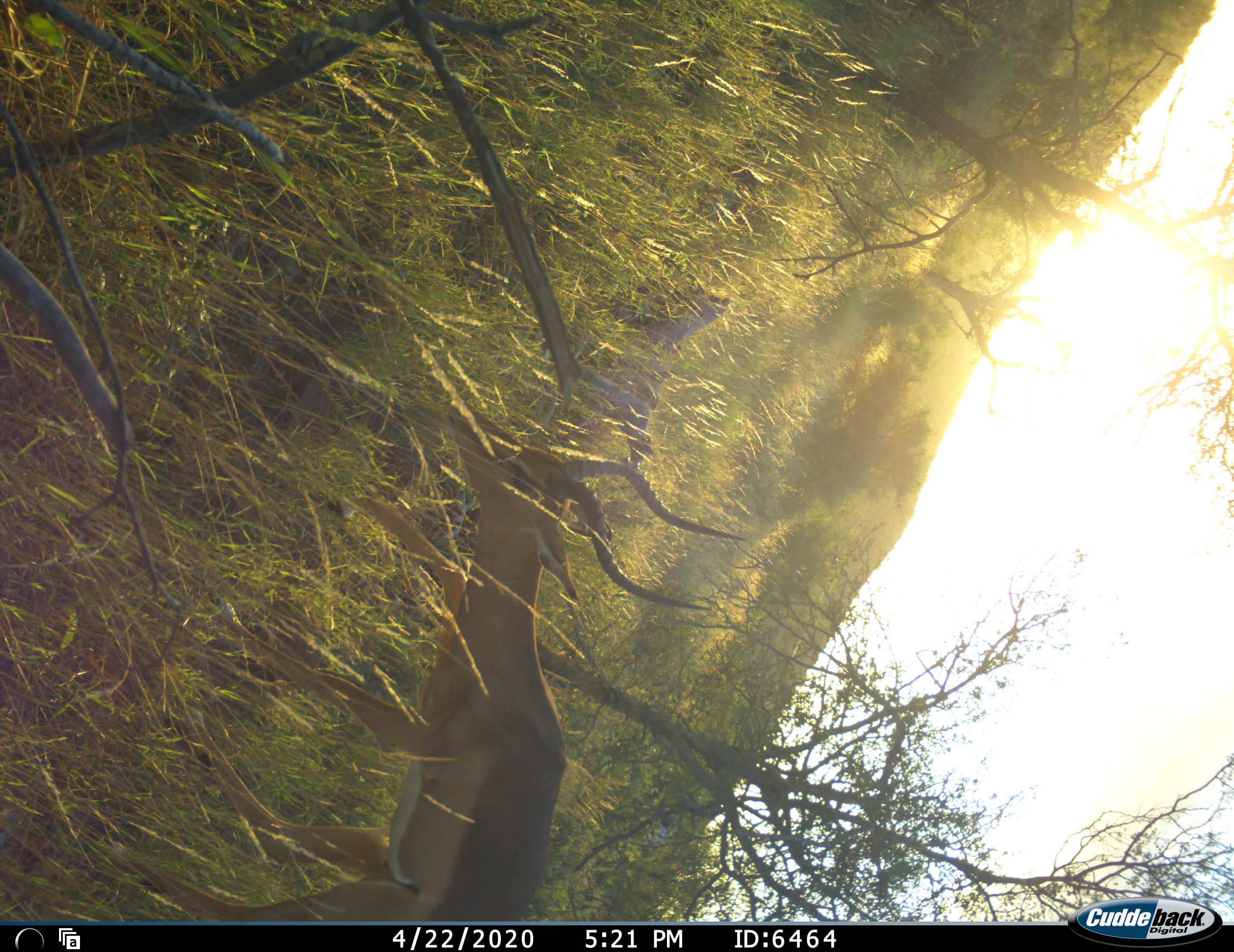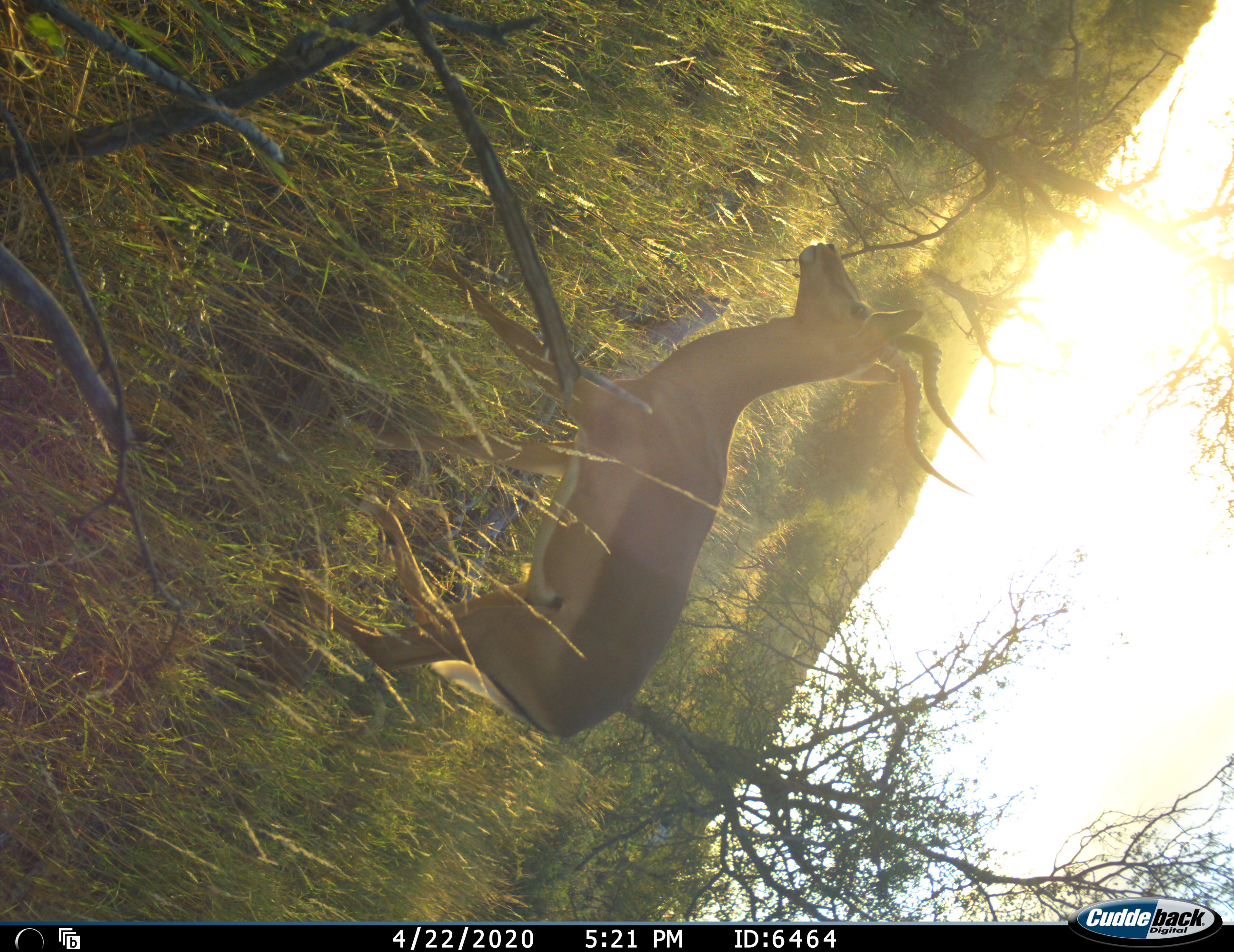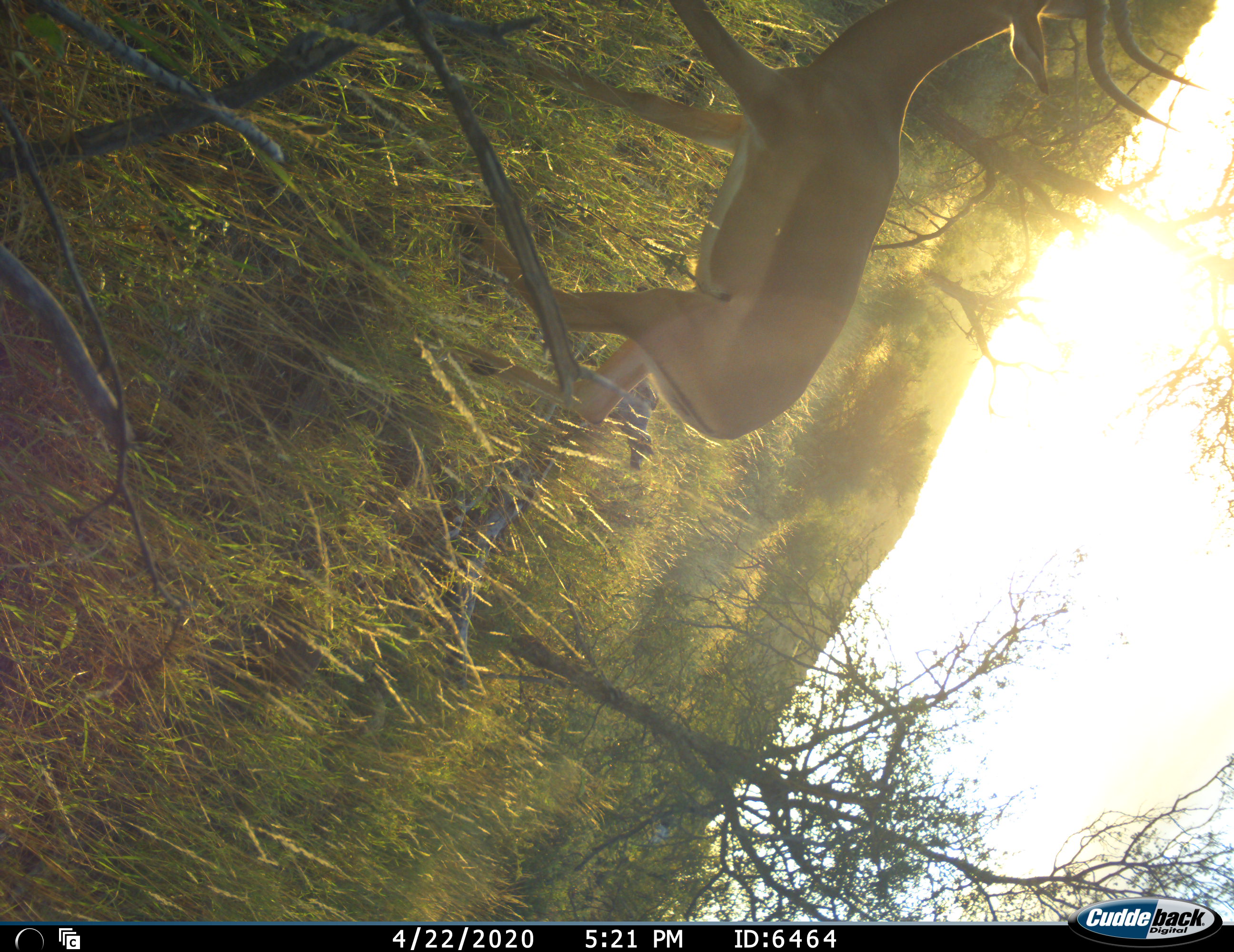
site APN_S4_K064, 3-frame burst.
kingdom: Animalia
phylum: Chordata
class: Mammalia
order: Artiodactyla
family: Bovidae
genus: Aepyceros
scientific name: Aepyceros melampus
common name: impala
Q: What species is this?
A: Impala (Aepyceros melampus).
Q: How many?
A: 1.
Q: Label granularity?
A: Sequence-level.